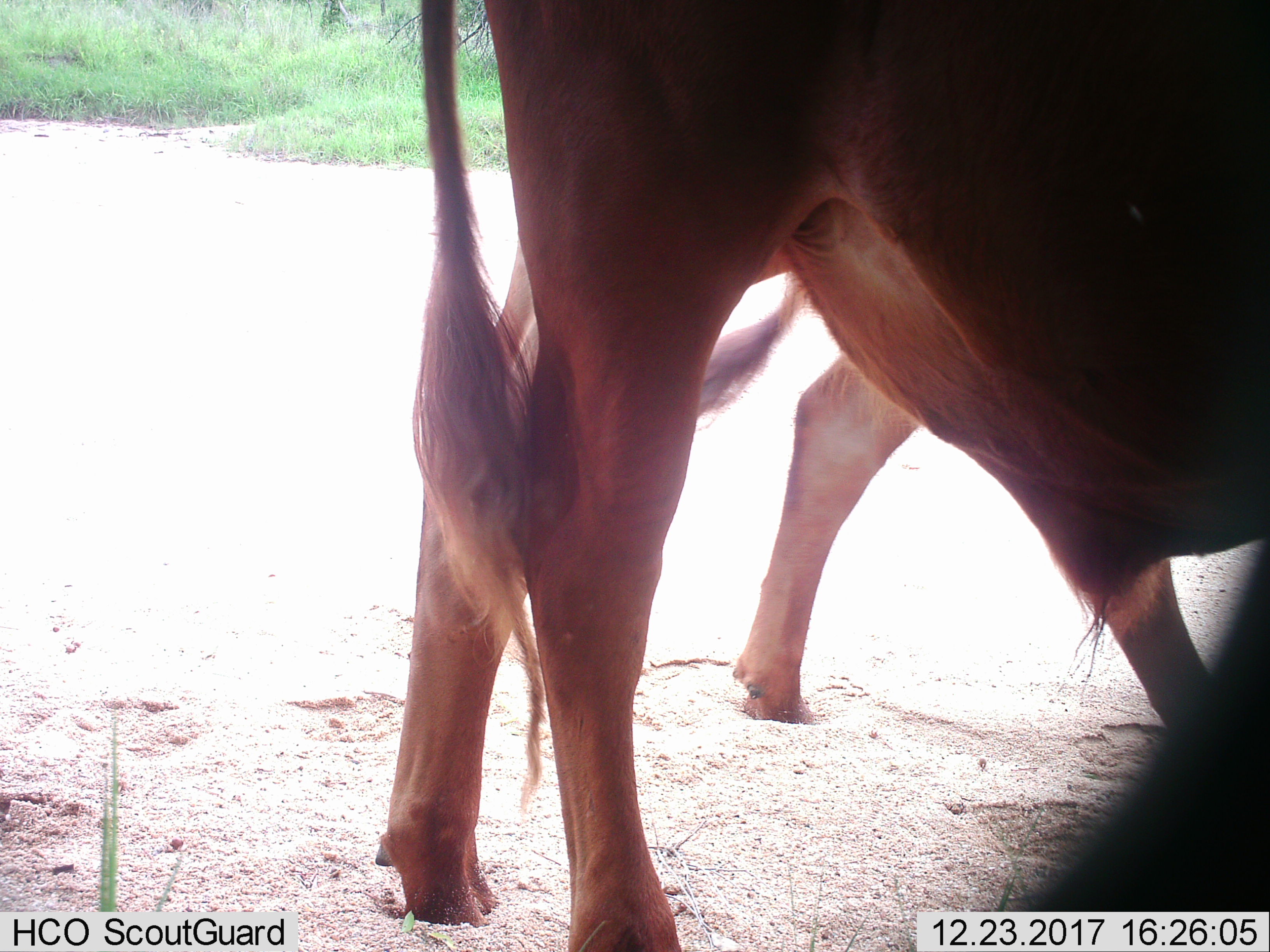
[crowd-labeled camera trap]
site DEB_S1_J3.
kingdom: Animalia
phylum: Chordata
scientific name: Vertebrata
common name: domestic animal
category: domesticanimal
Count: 2.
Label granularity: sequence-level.